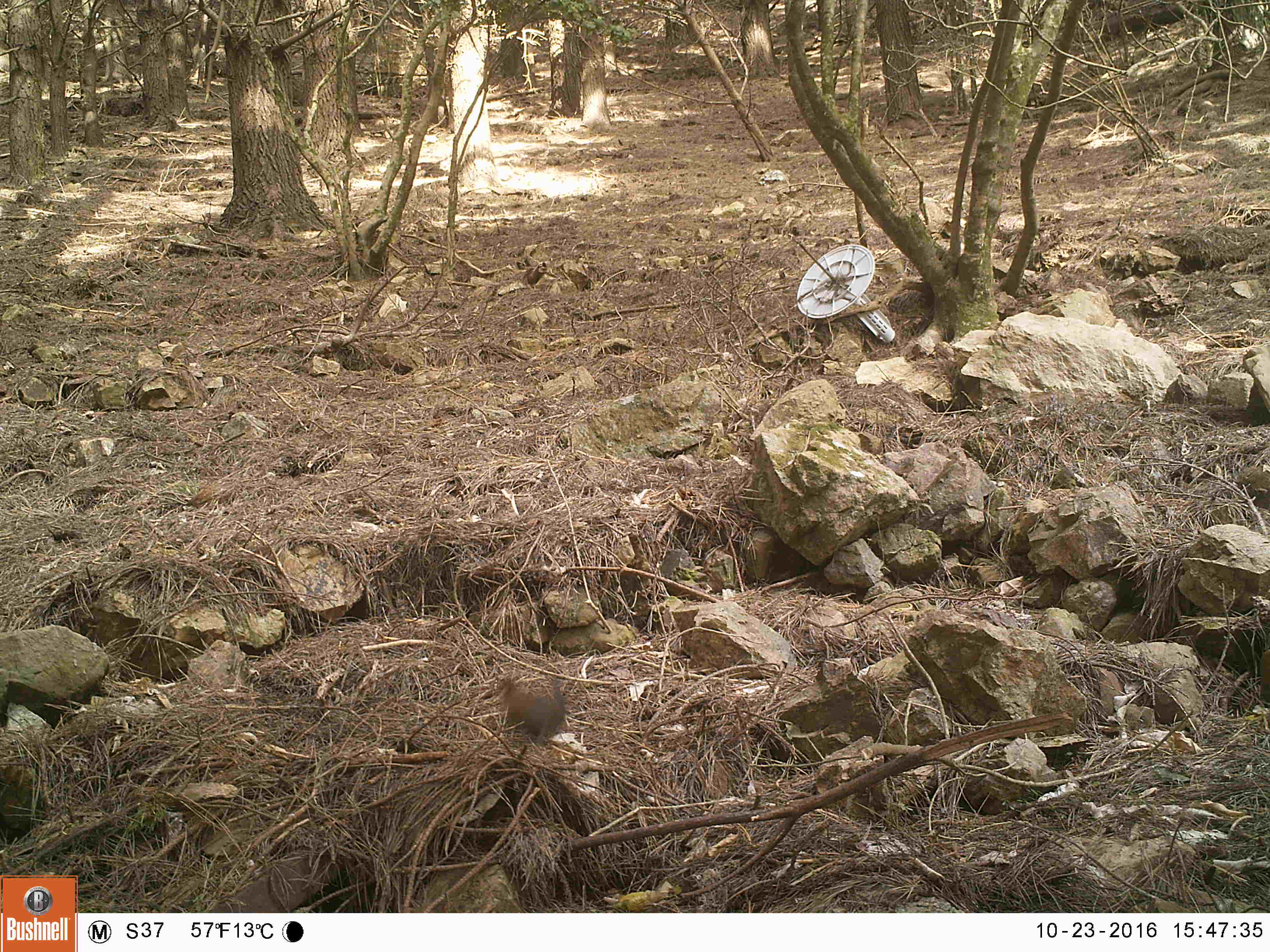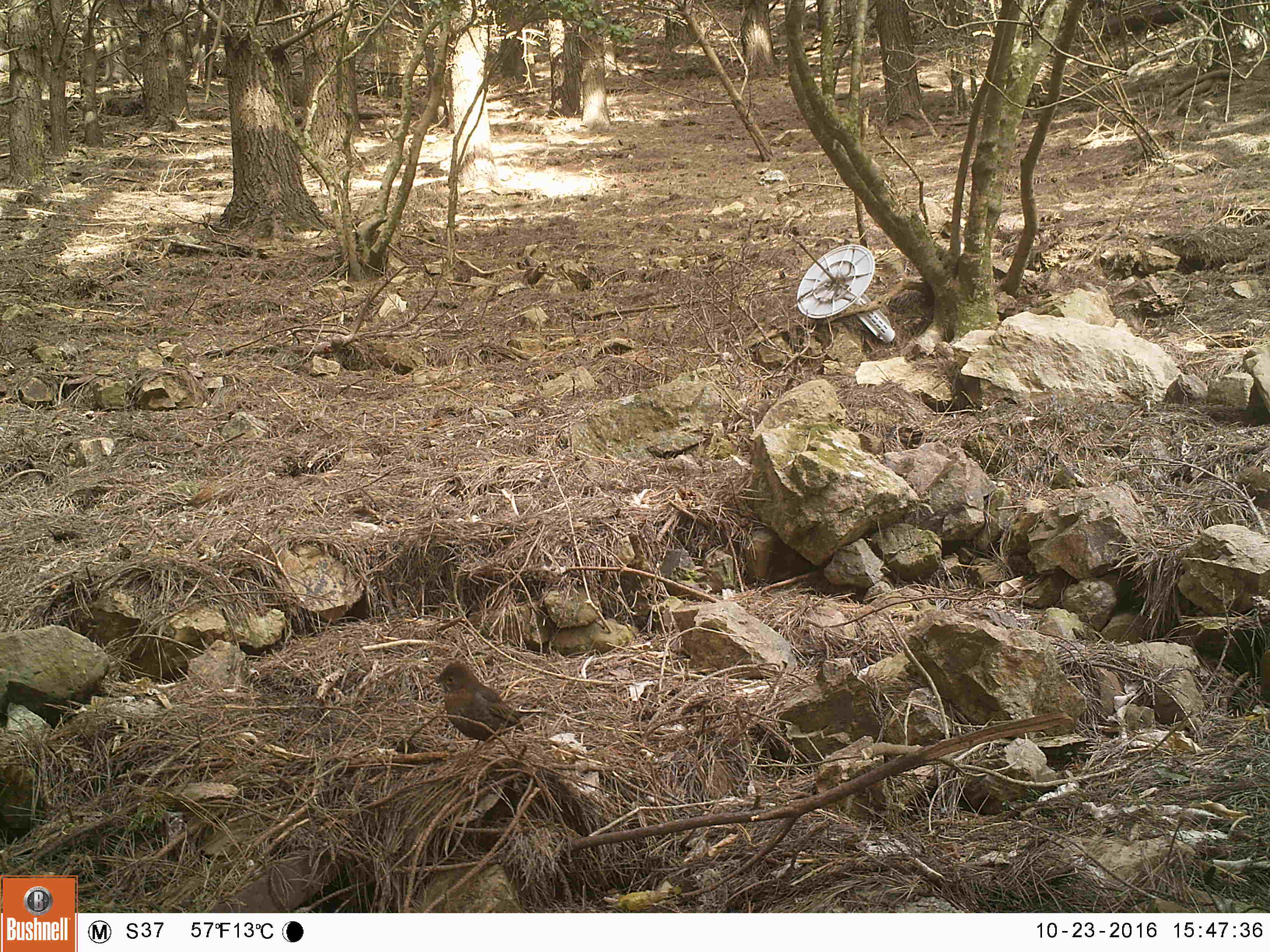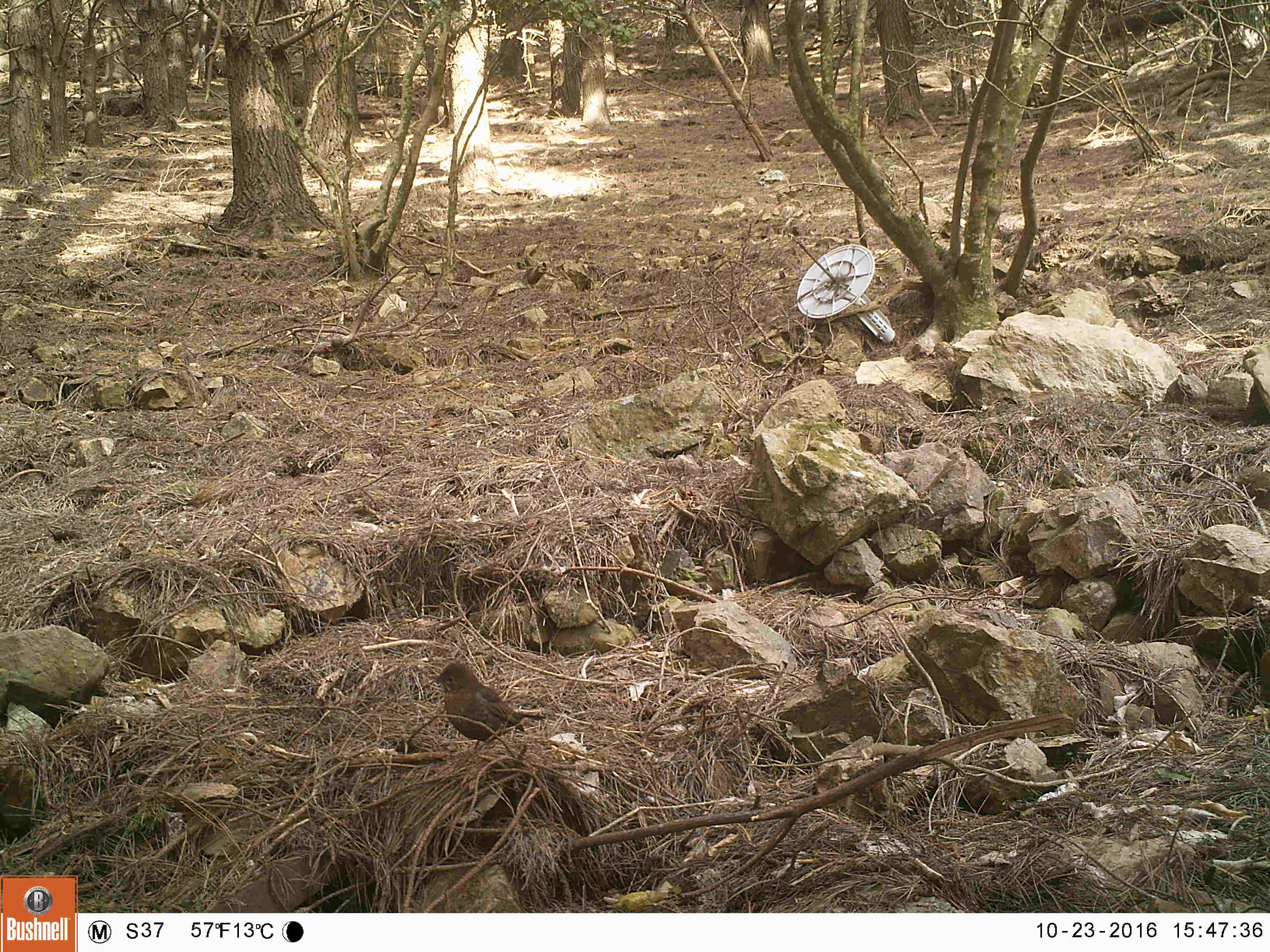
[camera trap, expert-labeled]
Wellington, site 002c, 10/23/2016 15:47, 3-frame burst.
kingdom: Animalia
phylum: Chordata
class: Aves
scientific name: Aves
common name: bird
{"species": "bird (Aves)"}